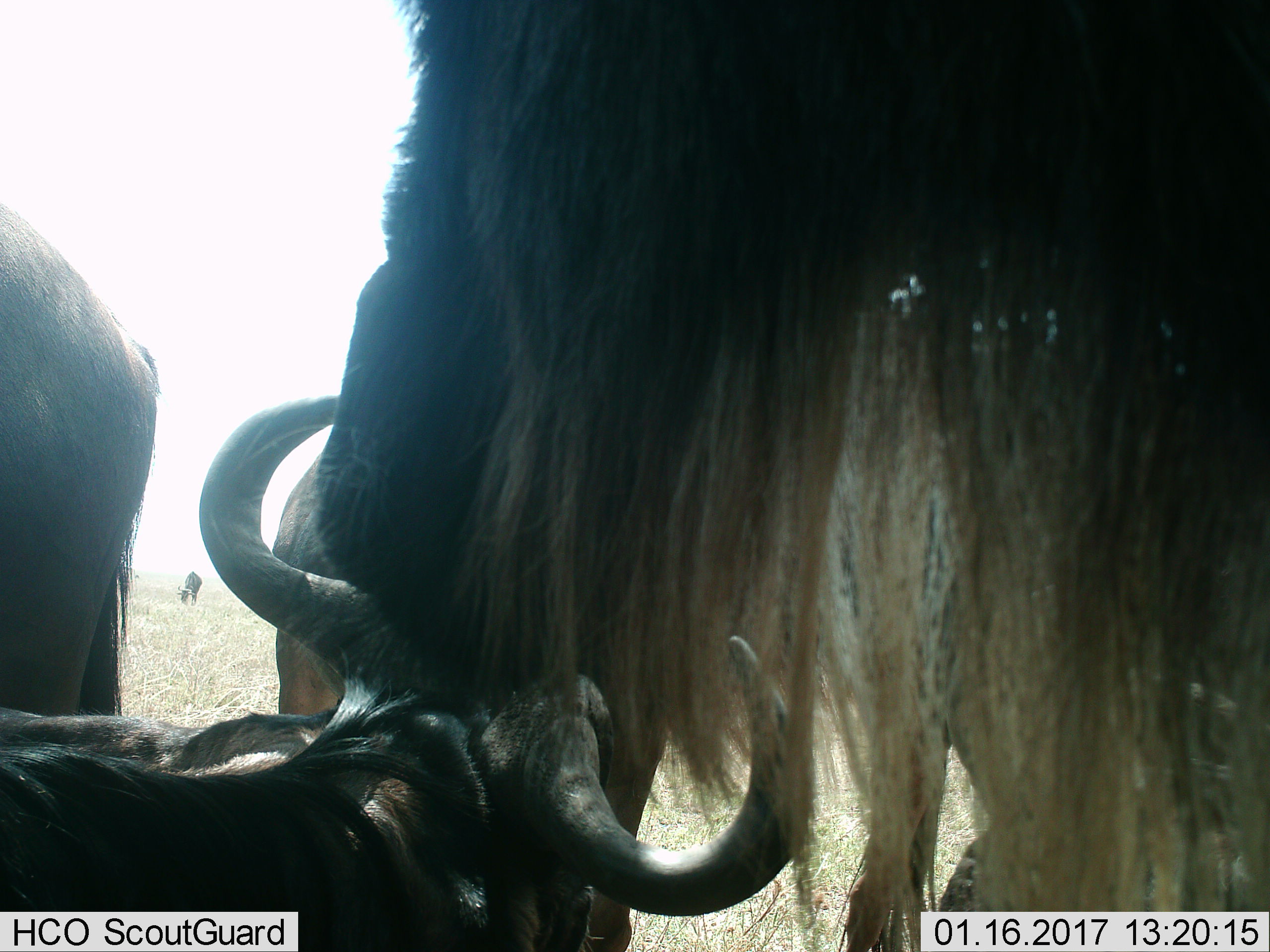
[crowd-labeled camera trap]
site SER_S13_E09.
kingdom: Animalia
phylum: Chordata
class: Mammalia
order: Artiodactyla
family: Bovidae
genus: Connochaetes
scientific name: Connochaetes taurinus taurinus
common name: blue wildebeest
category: wildebeestblue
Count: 4.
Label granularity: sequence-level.